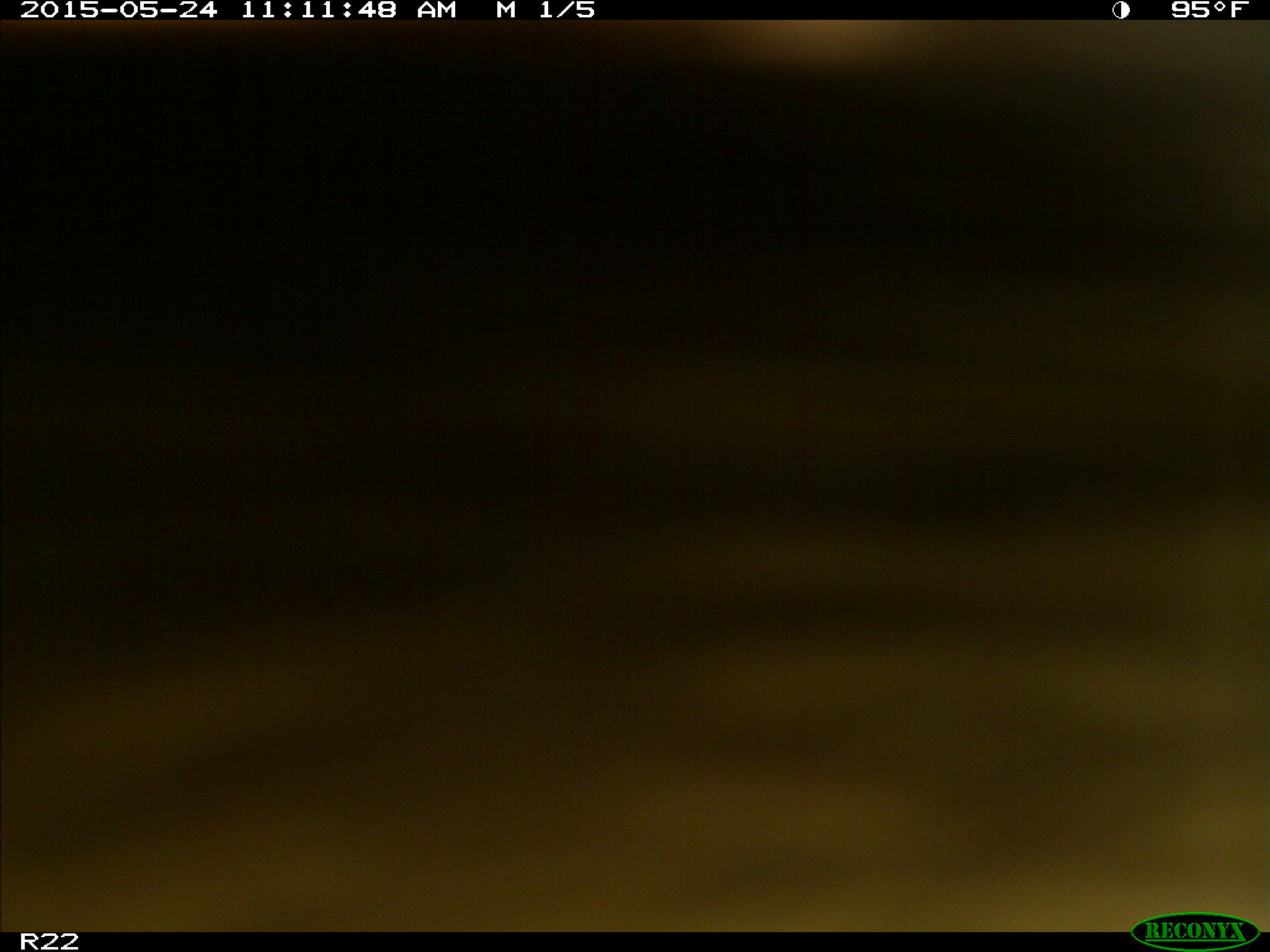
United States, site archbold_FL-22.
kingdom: Animalia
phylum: Chordata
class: Mammalia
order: Artiodactyla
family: Bovidae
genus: Bos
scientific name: Bos taurus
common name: domestic cow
Bos taurus (domestic cow).